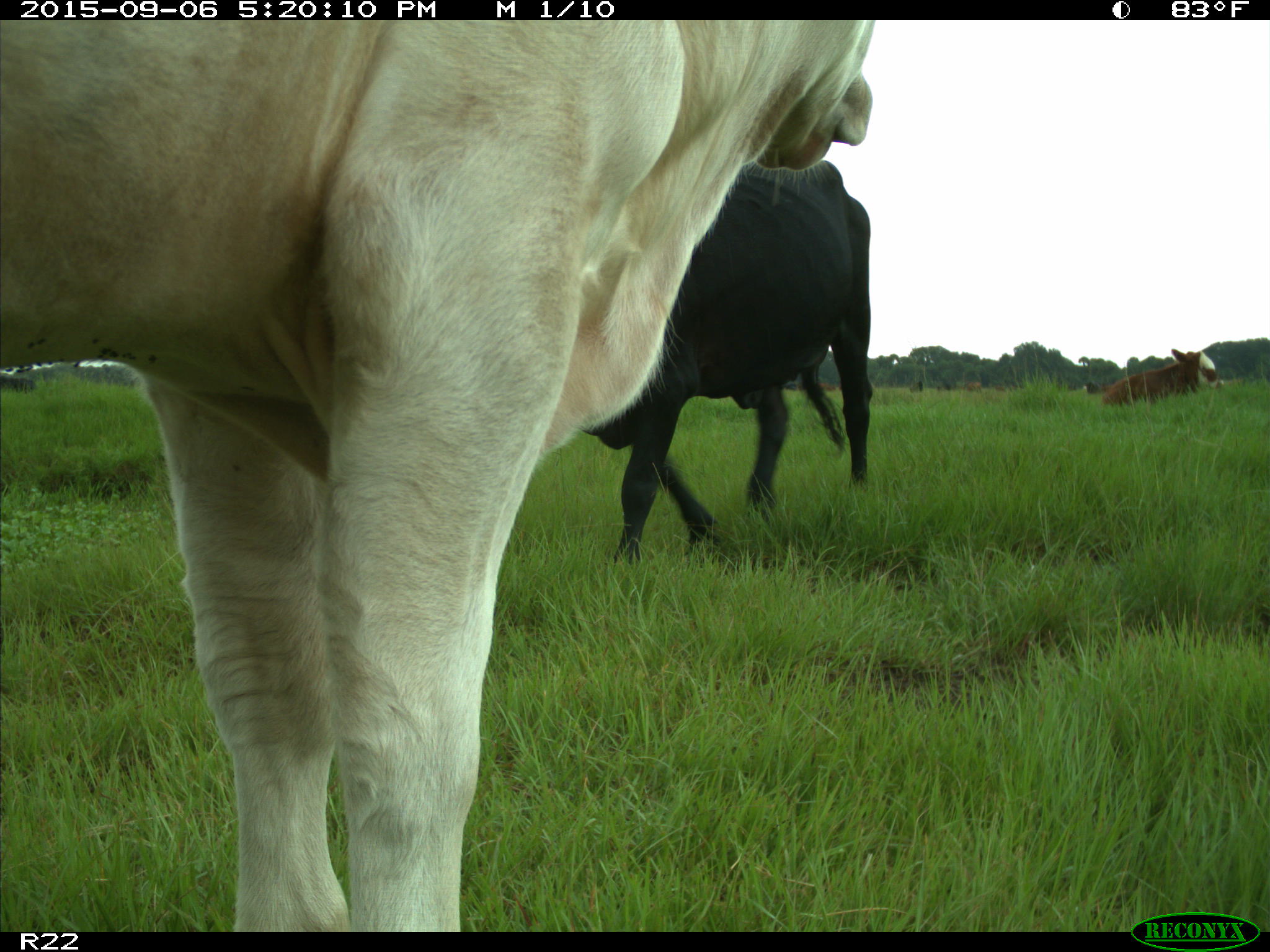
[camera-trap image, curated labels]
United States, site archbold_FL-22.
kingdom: Animalia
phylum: Chordata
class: Mammalia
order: Artiodactyla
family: Bovidae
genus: Bos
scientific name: Bos taurus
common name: domestic cow